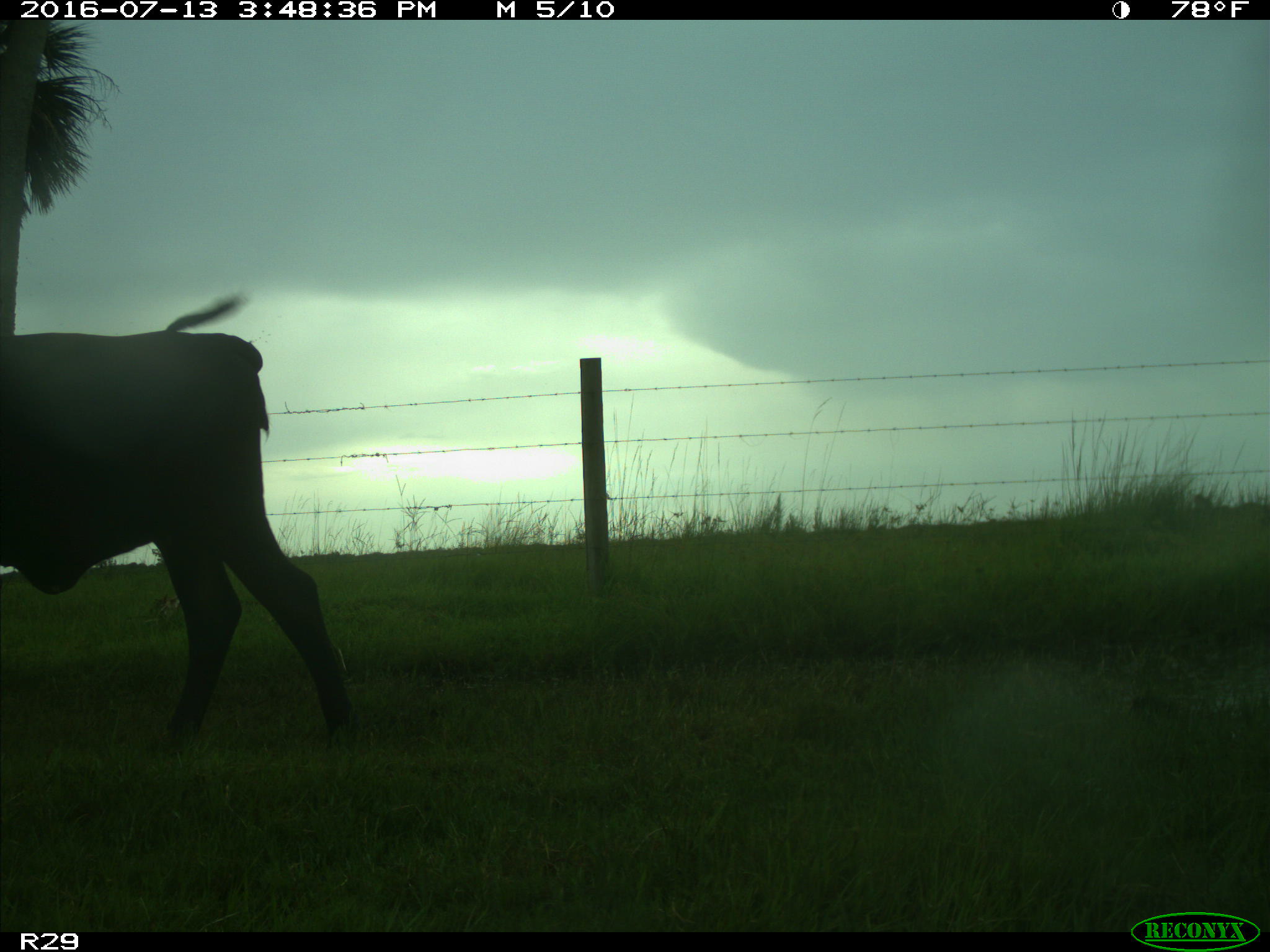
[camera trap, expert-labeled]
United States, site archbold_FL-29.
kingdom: Animalia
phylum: Chordata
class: Mammalia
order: Artiodactyla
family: Bovidae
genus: Bos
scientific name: Bos taurus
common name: domestic cow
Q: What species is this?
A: Bos taurus (domestic cow).